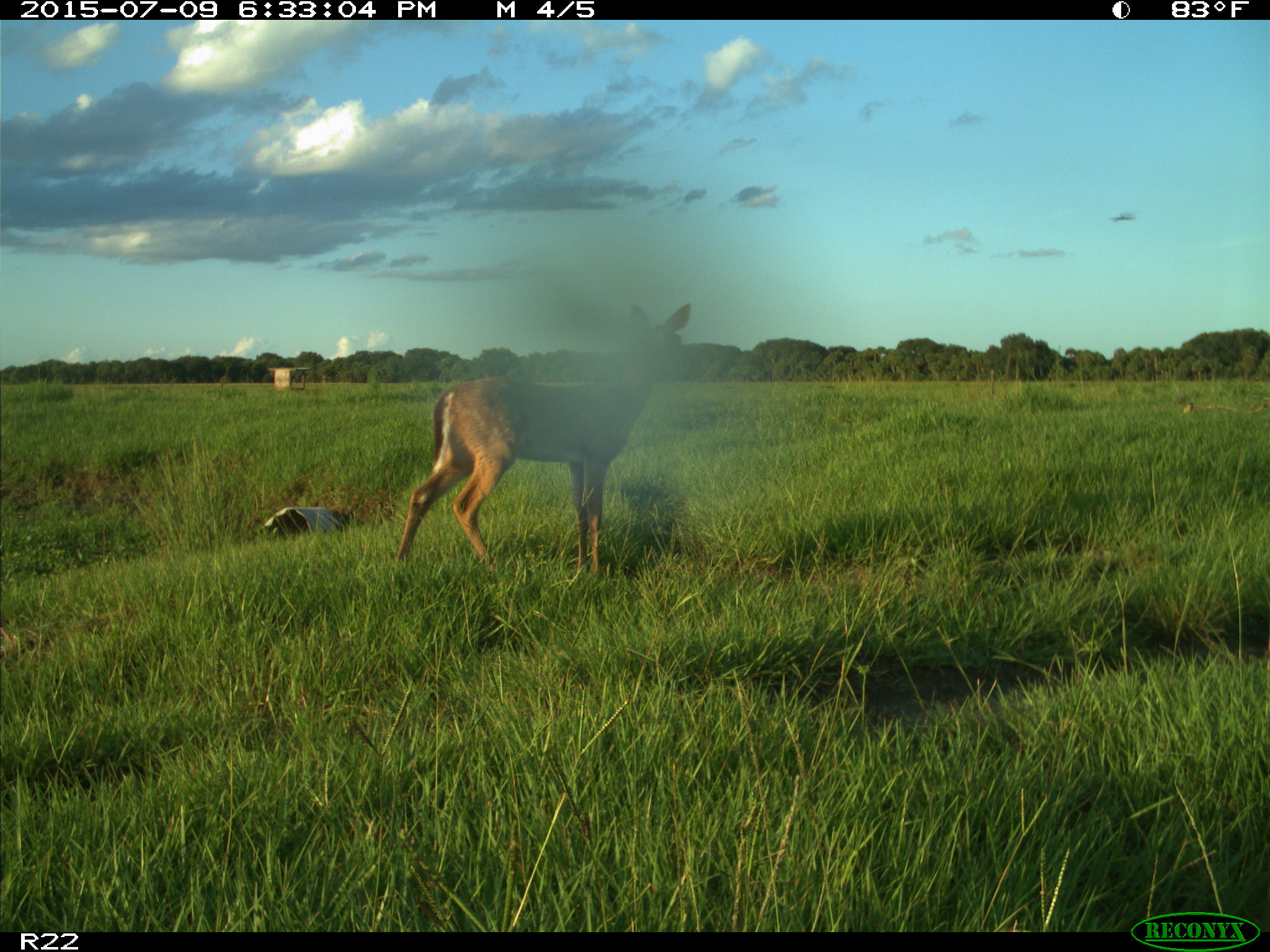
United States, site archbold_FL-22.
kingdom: Animalia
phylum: Chordata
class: Mammalia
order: Artiodactyla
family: Bovidae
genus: Bos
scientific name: Bos taurus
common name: domestic cow